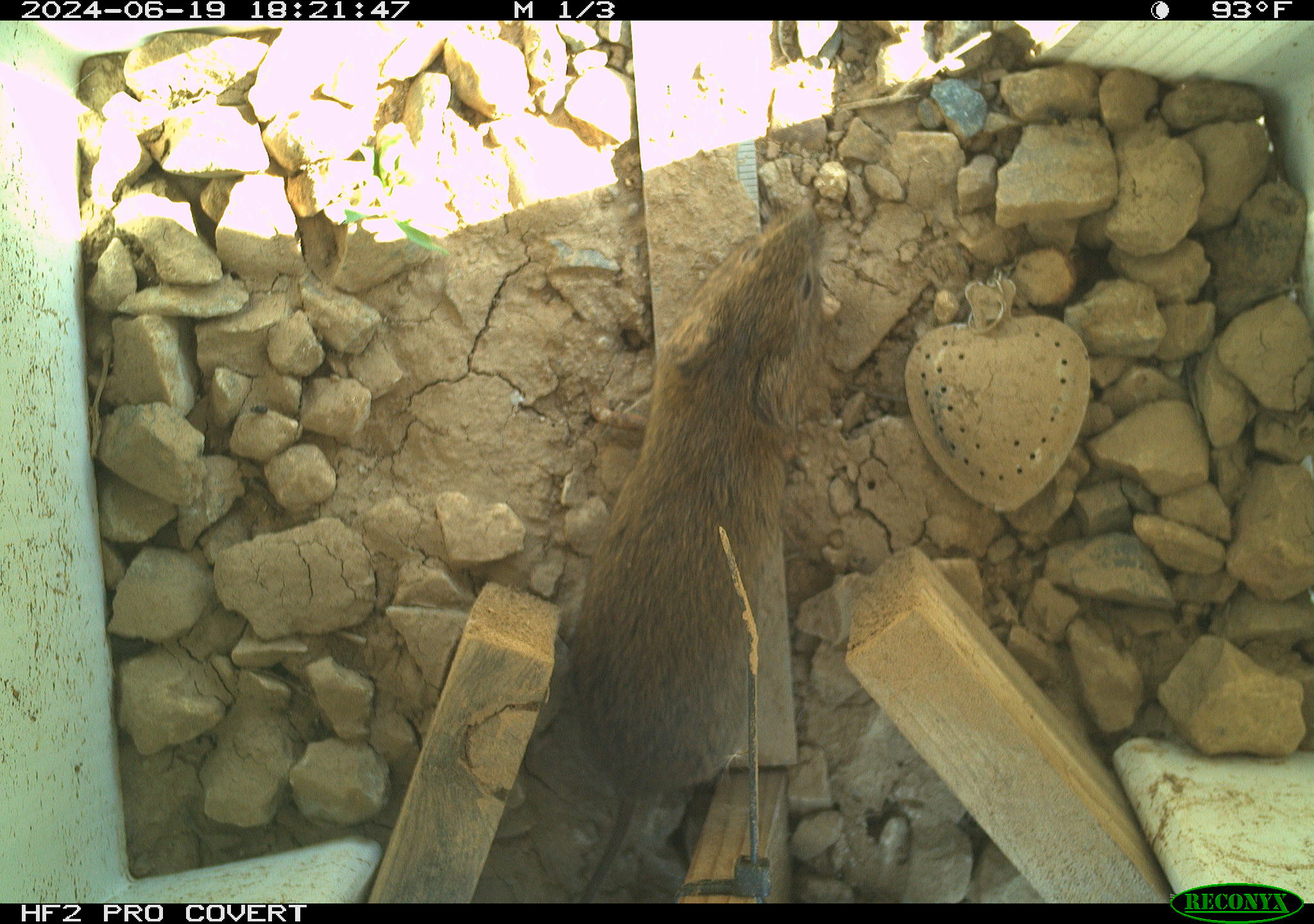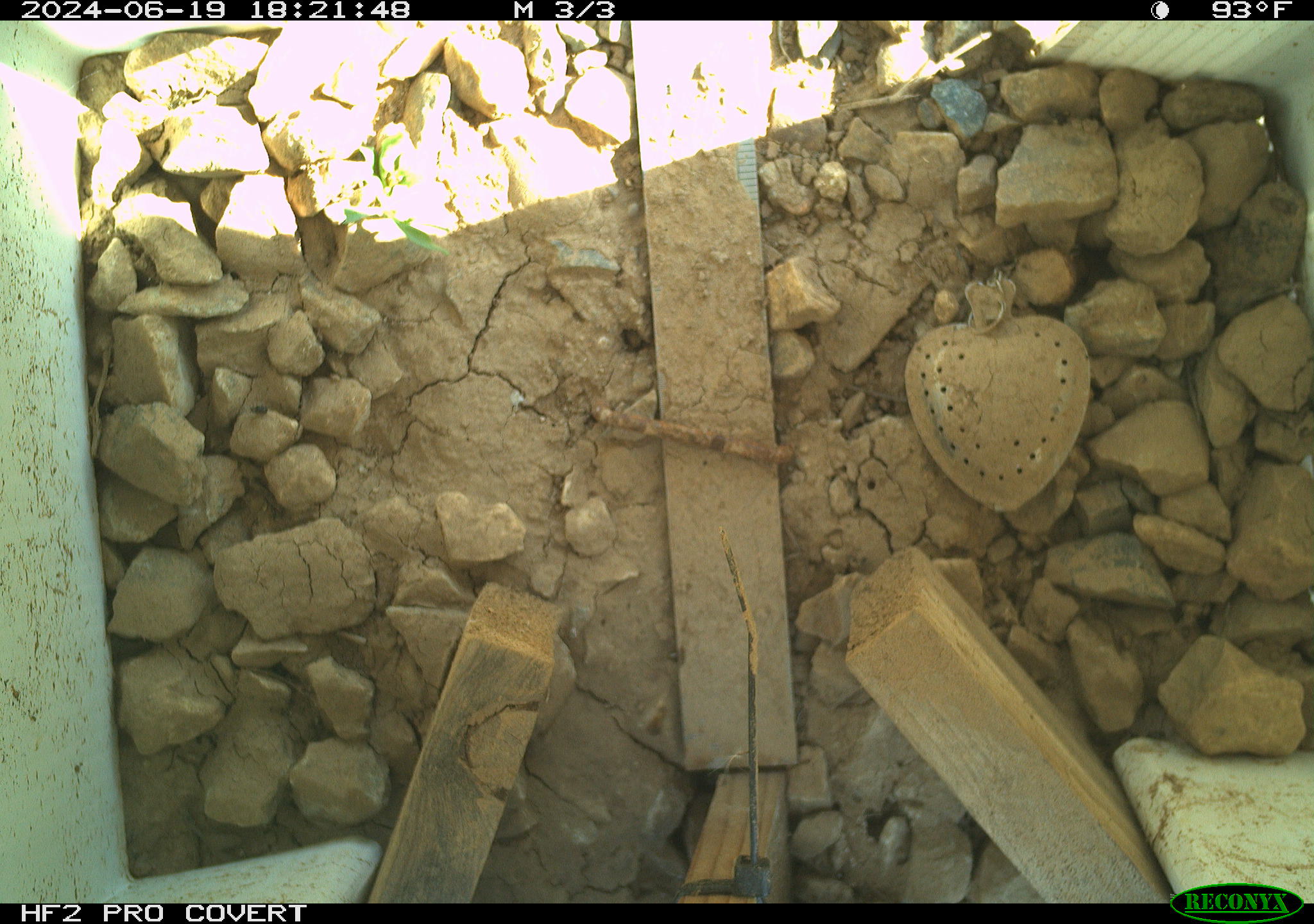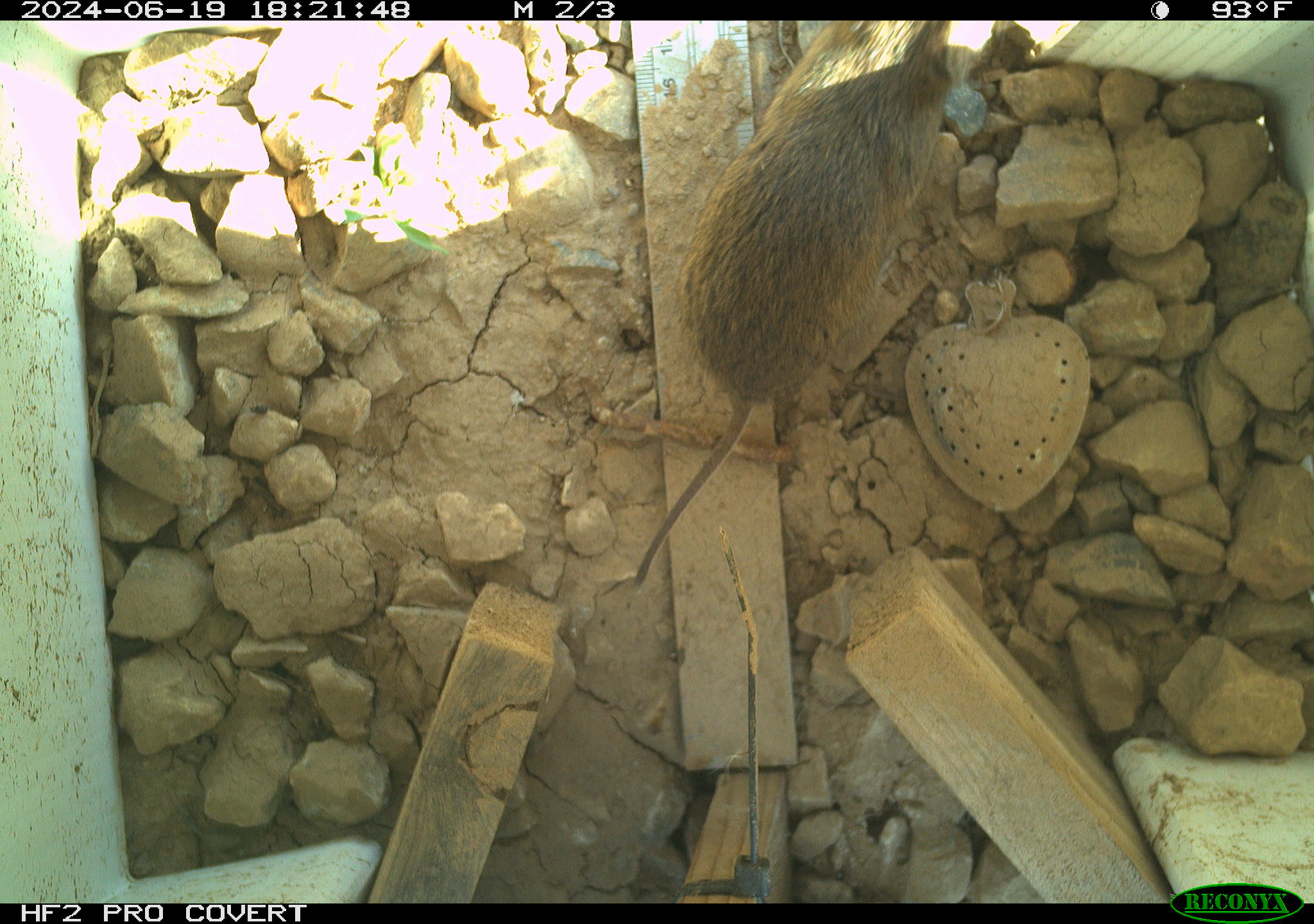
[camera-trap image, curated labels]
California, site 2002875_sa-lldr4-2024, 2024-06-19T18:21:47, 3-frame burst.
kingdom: Animalia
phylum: Chordata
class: Mammalia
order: Rodentia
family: Cricetidae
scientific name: Arvicolinae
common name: voles, lemmings, and muskrats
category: arvicolinae subfamily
Arvicolinae subfamily (voles, lemmings, and muskrats) (Arvicolinae).